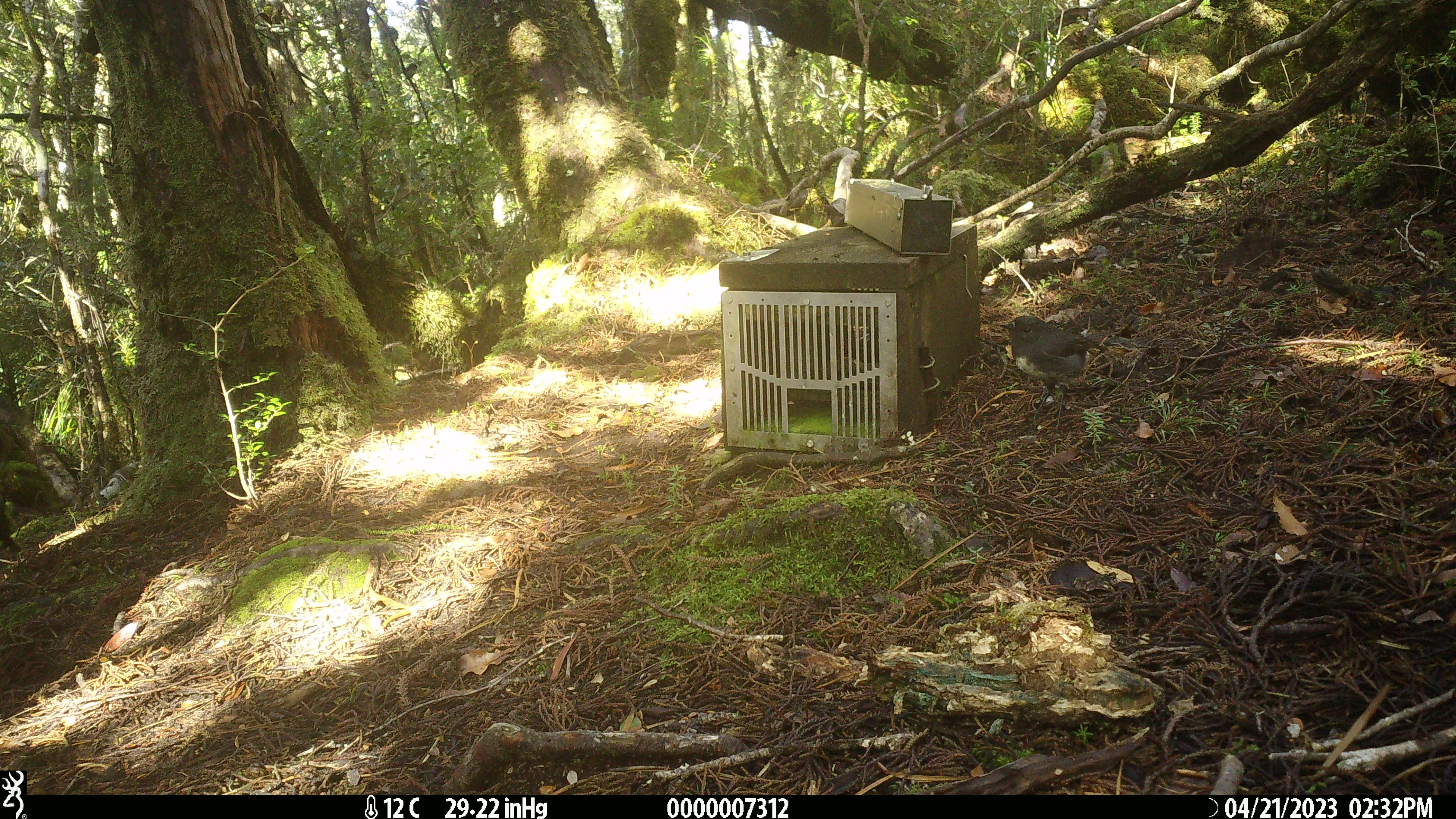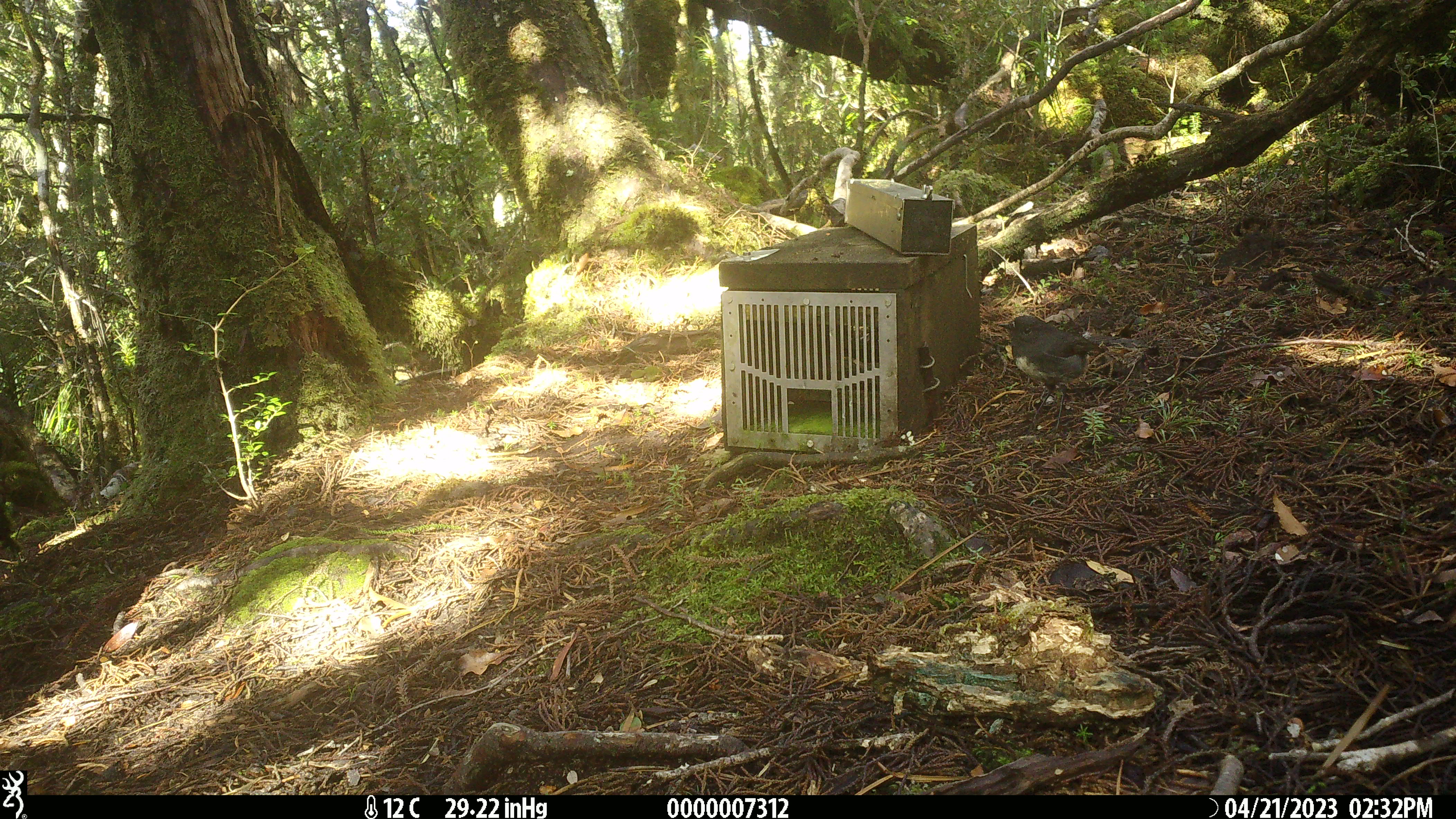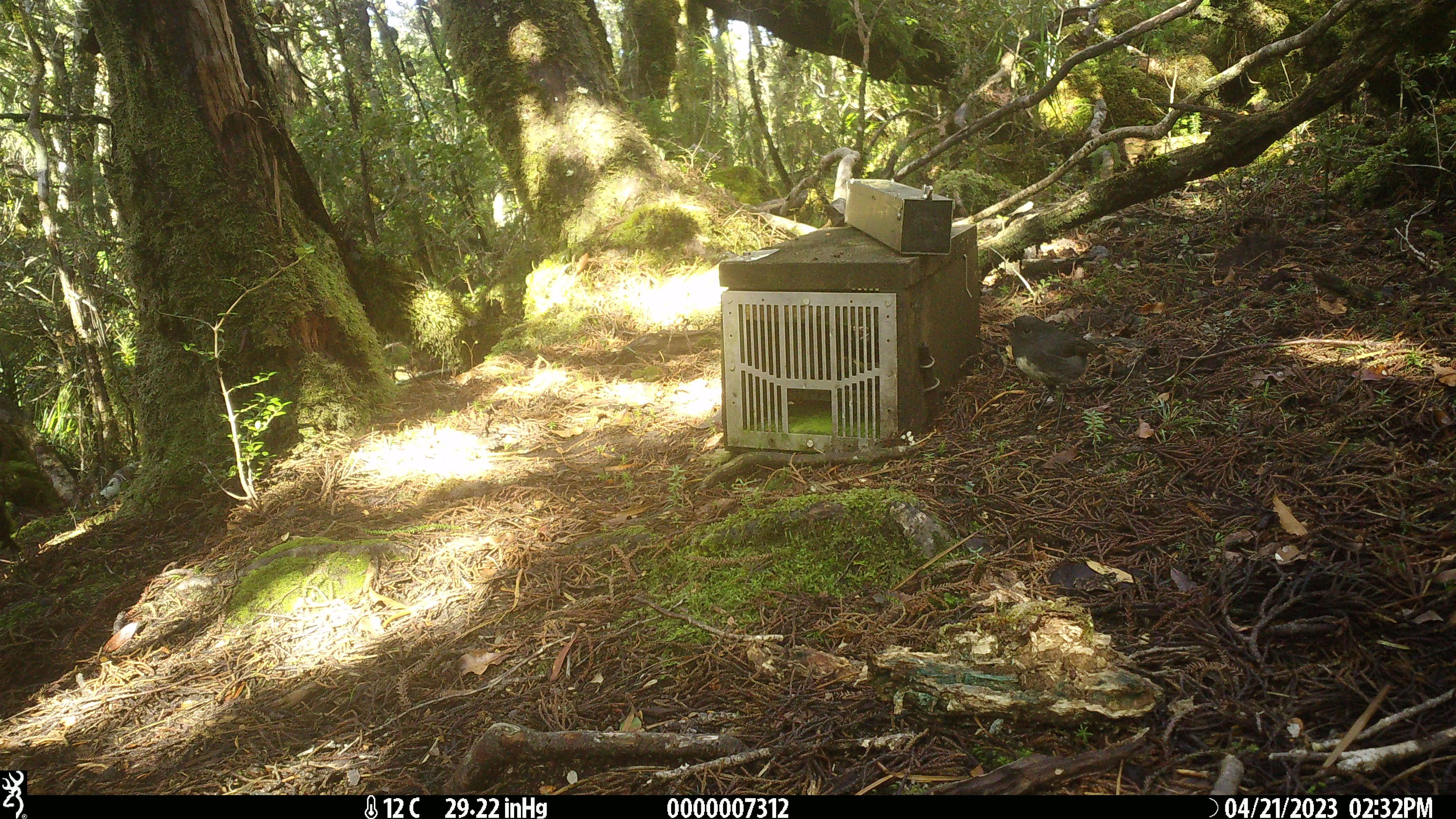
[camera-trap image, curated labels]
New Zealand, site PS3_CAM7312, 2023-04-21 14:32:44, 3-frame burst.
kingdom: Animalia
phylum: Chordata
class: Aves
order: Passeriformes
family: Petroicidae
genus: Petroica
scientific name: Petroica australis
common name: new zealand robin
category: robin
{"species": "robin (new zealand robin) (Petroica australis)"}